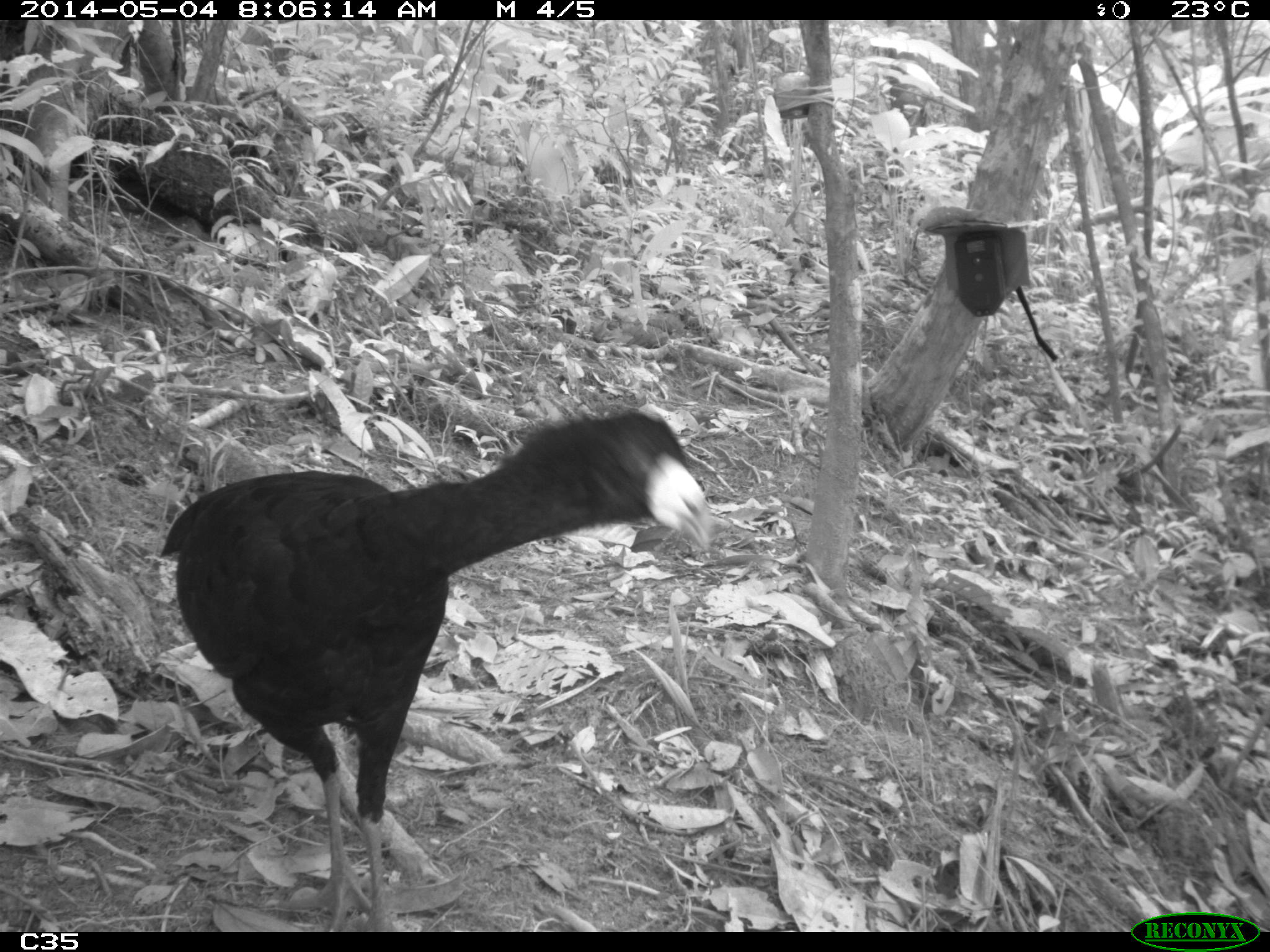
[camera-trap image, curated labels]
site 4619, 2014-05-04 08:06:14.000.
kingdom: Animalia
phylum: Chordata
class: Aves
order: Galliformes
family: Cracidae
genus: Crax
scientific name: Crax alector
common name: black curassow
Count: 2.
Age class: adult.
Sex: female.